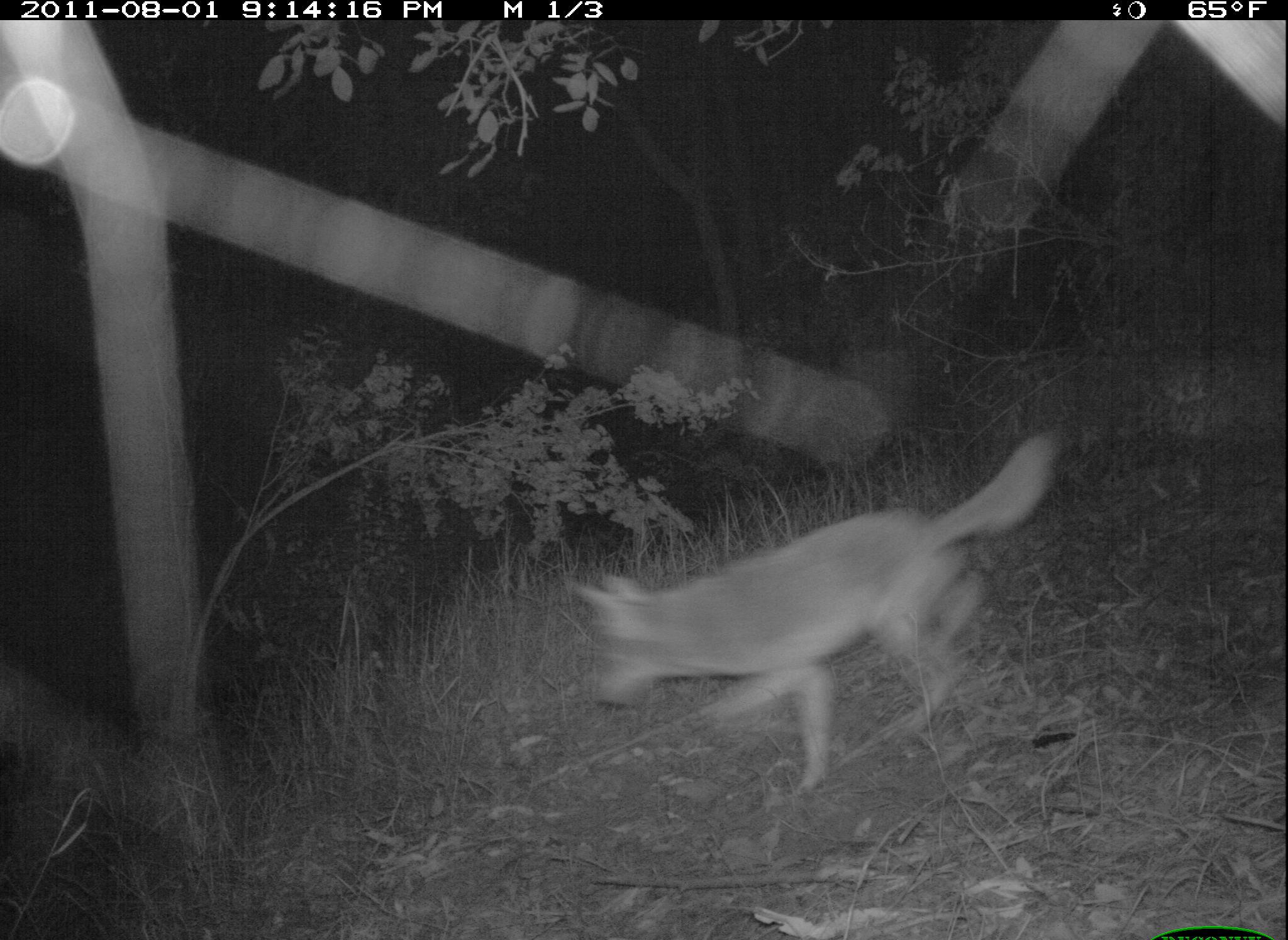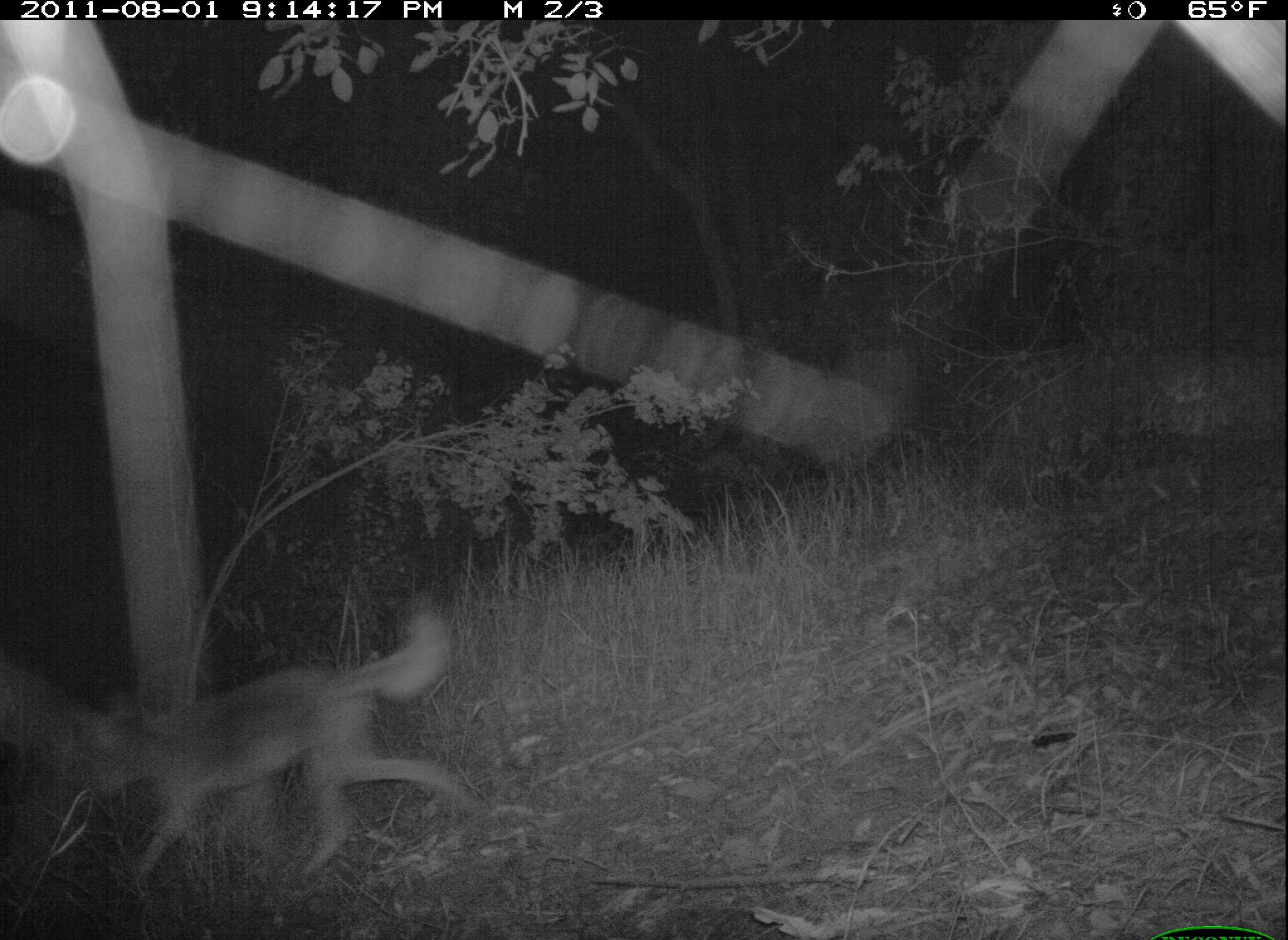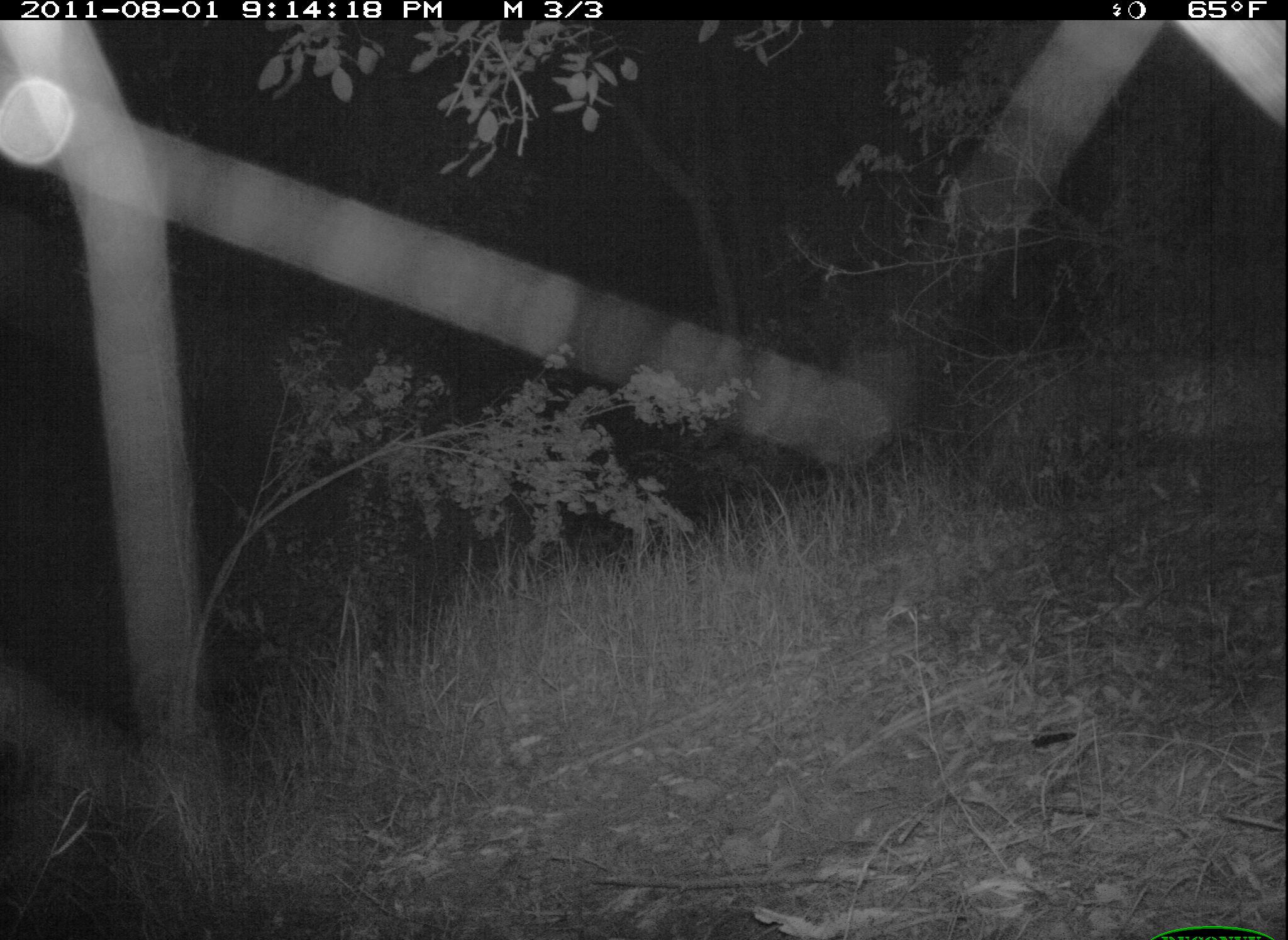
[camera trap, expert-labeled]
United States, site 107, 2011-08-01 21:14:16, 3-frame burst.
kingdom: Animalia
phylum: Chordata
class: Mammalia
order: Carnivora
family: Canidae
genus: Canis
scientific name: Canis latrans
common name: coyote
Coyote (Canis latrans).